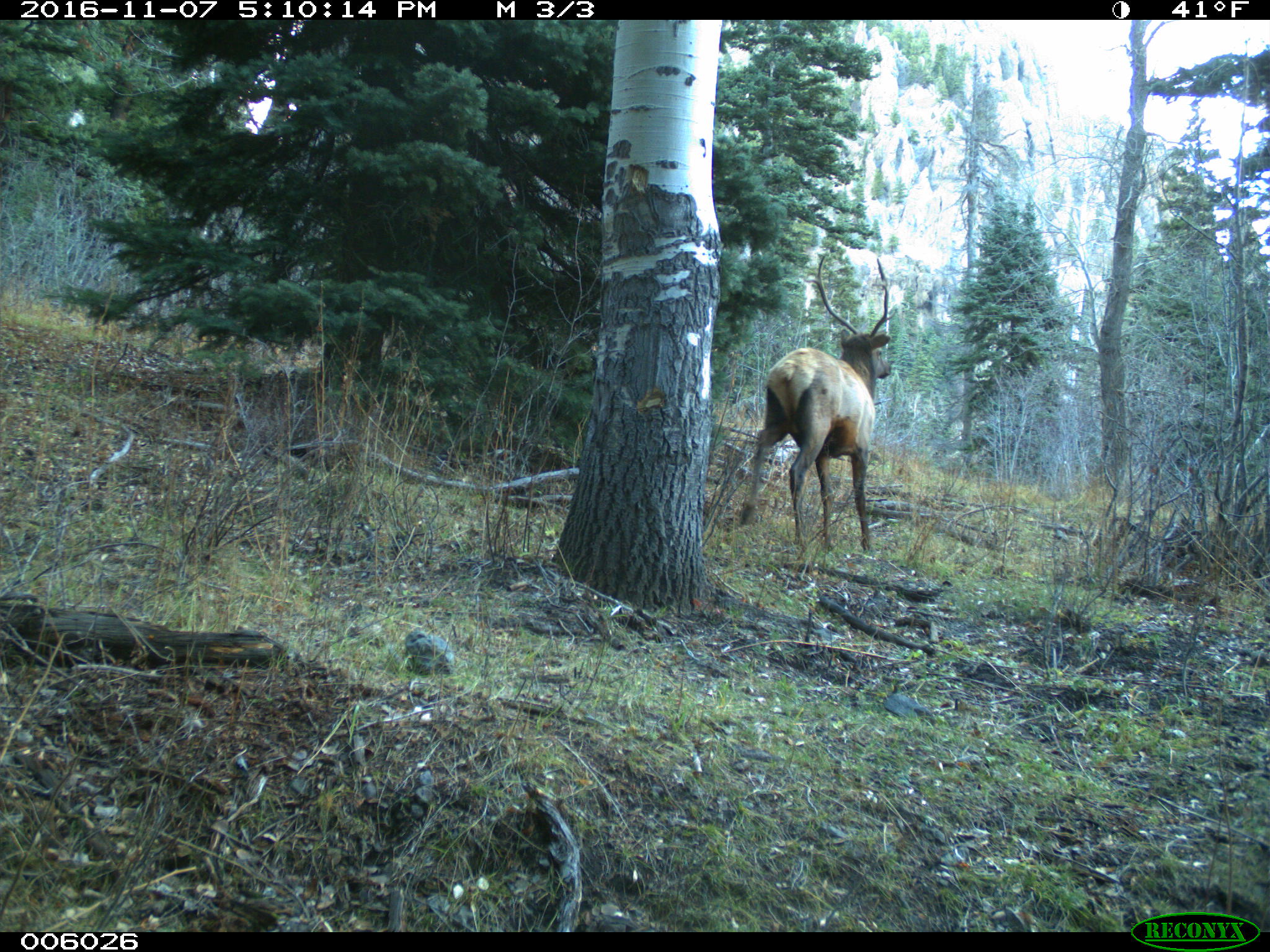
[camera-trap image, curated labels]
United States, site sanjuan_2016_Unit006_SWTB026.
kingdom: Animalia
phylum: Chordata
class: Mammalia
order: Artiodactyla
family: Cervidae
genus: Cervus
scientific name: Cervus elaphus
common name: red deer